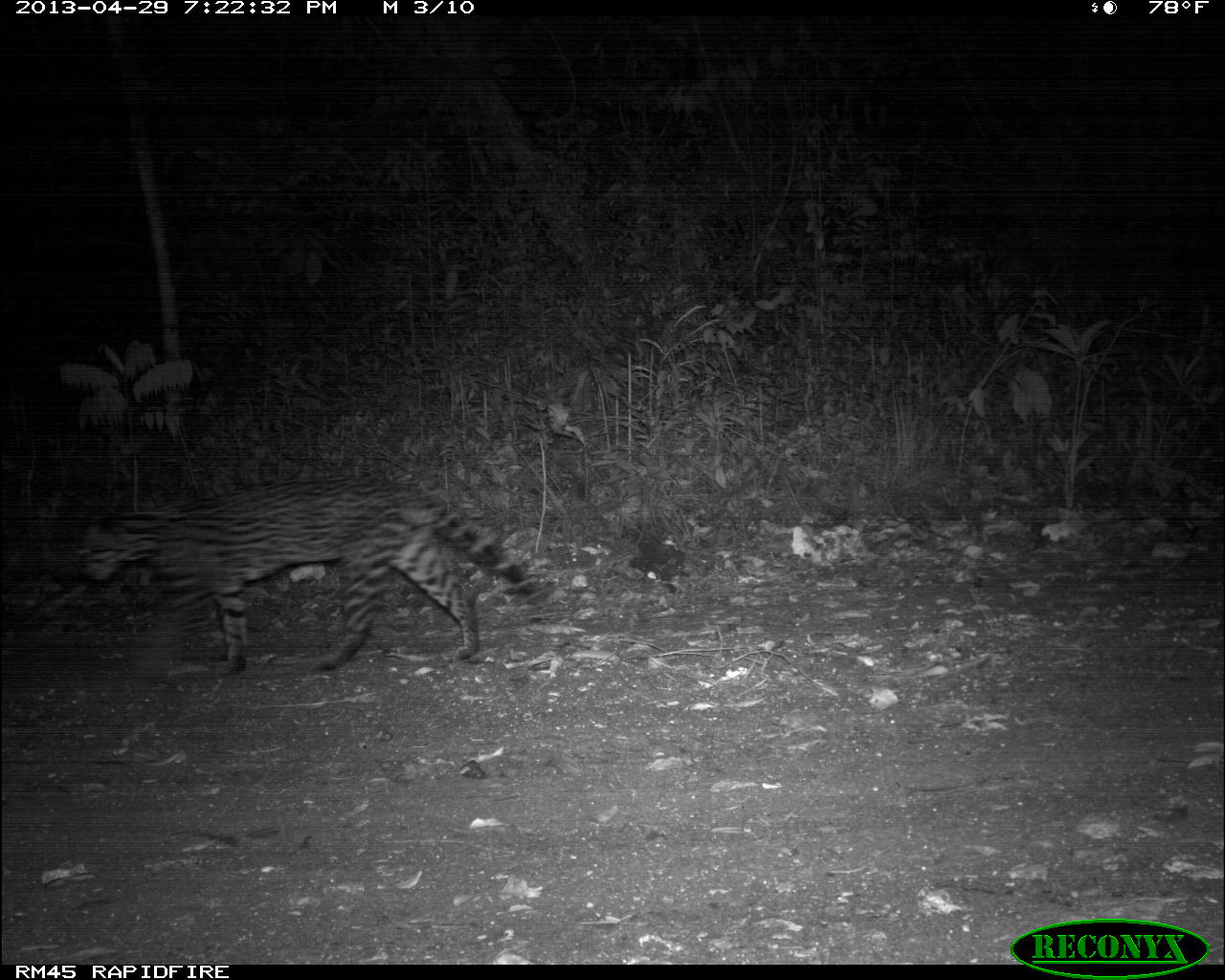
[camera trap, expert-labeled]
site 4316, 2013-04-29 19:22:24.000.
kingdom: Animalia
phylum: Chordata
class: Mammalia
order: Carnivora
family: Felidae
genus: Leopardus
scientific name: Leopardus pardalis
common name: ocelot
Leopardus pardalis (ocelot), count 1.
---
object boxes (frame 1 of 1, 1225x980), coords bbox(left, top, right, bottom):
leopardus pardalis: bbox(75, 471, 537, 676)